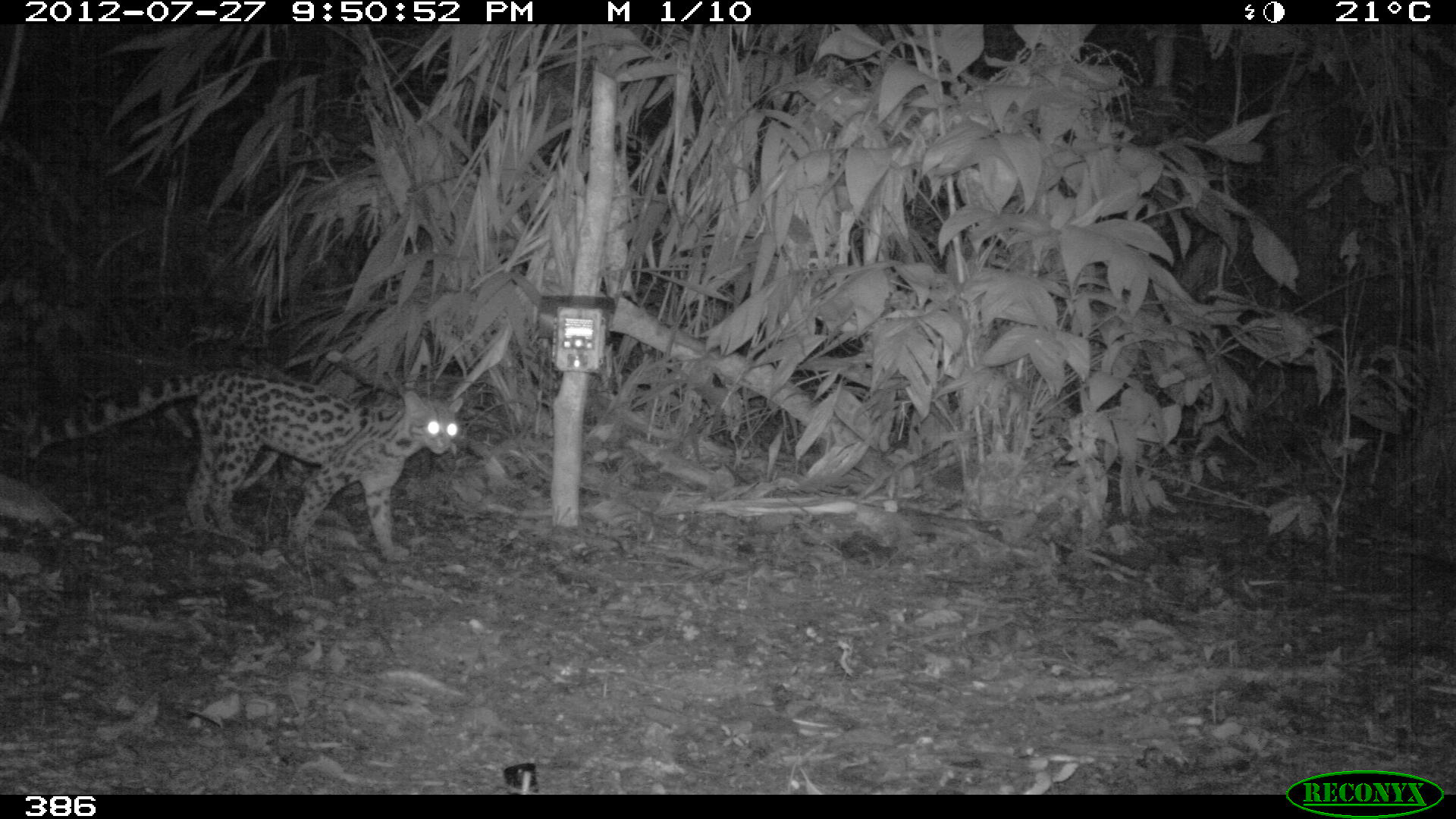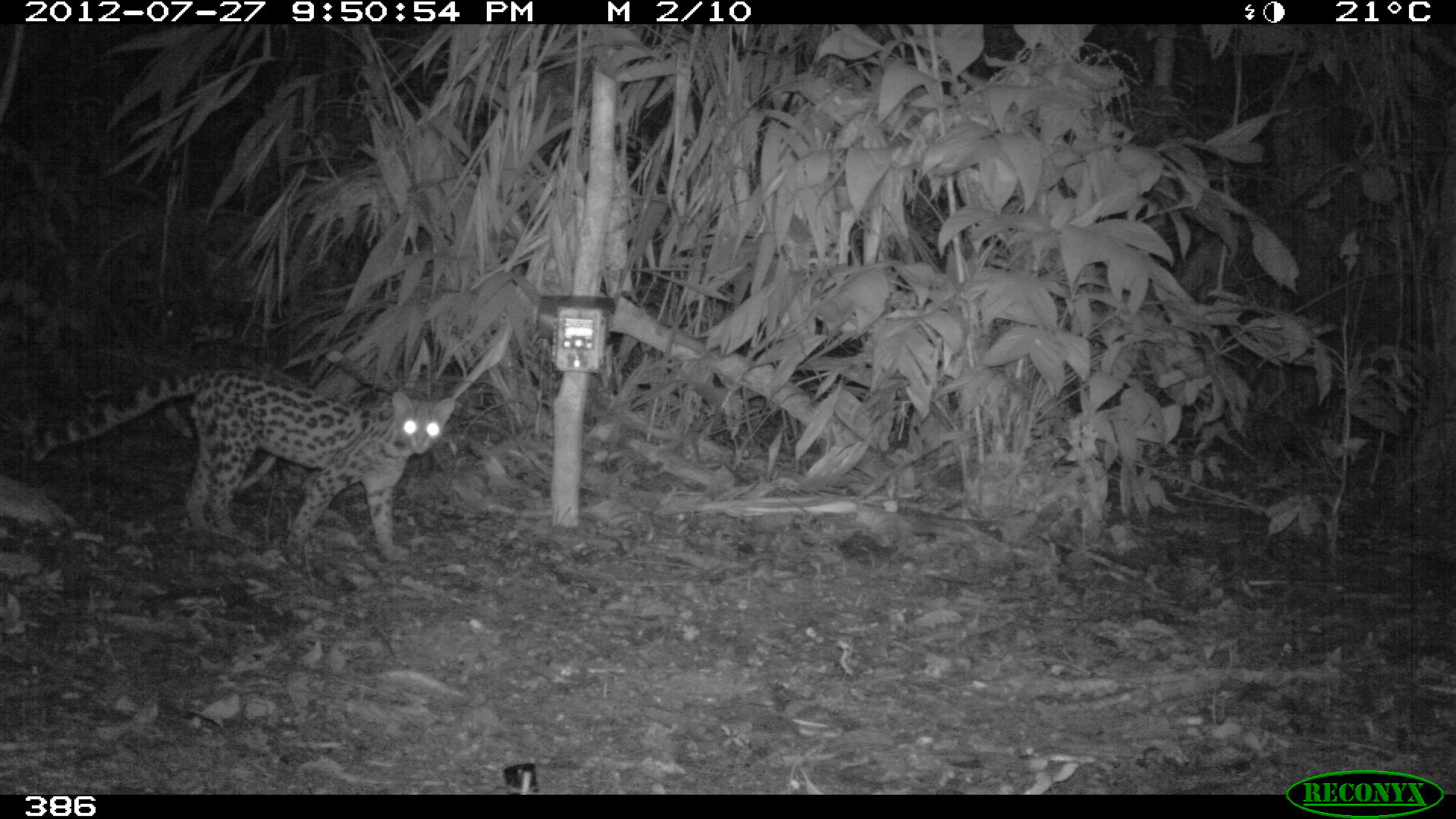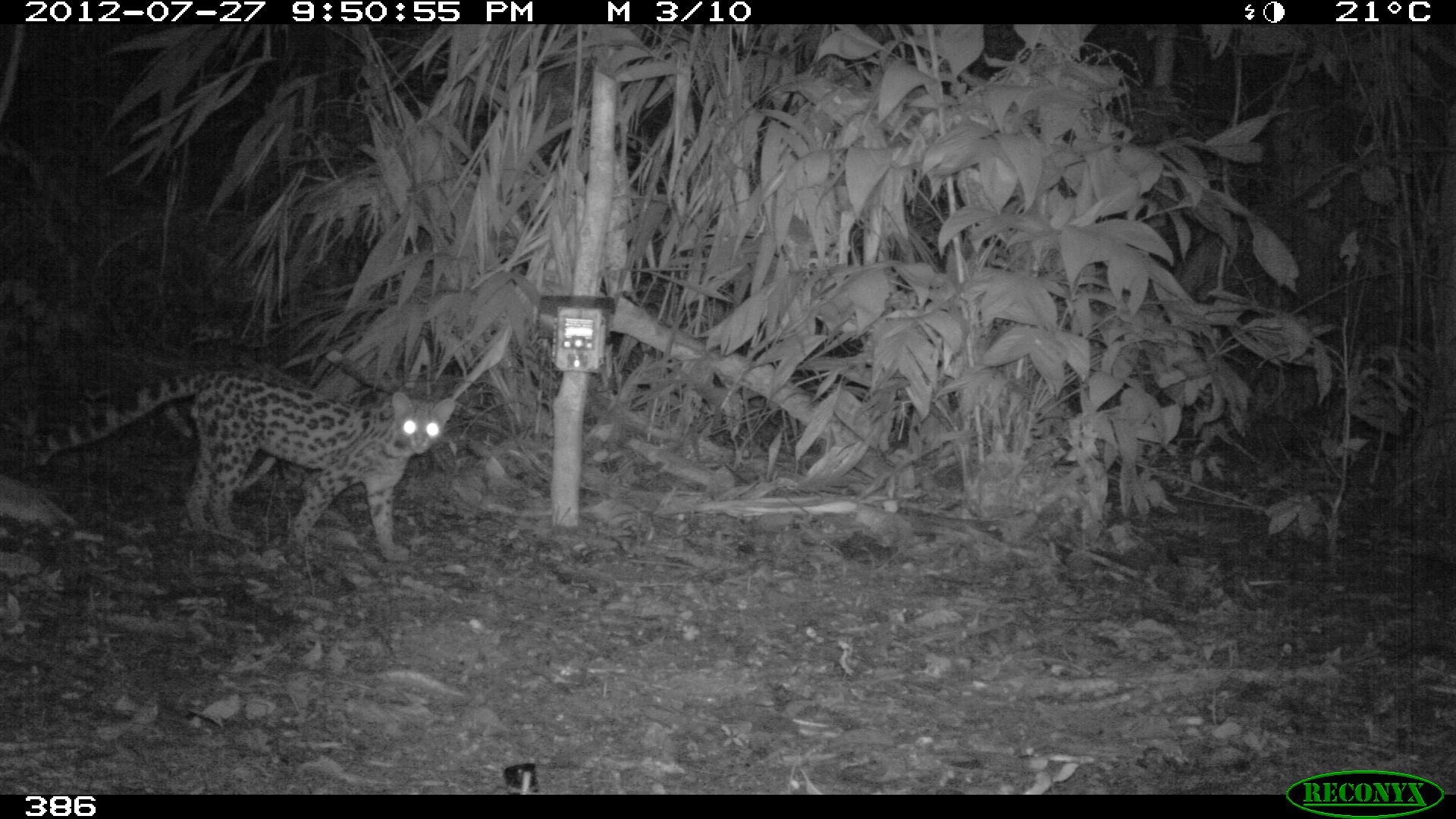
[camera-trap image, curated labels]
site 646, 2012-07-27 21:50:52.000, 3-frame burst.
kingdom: Animalia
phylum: Chordata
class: Mammalia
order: Carnivora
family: Felidae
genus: Leopardus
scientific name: Leopardus wiedii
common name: margay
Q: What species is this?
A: Leopardus wiedii (margay).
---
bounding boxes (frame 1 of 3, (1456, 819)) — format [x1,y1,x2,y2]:
leopardus wiedii: [27,368,461,563]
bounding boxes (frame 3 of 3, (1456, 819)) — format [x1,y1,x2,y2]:
leopardus wiedii: [30,368,454,560]